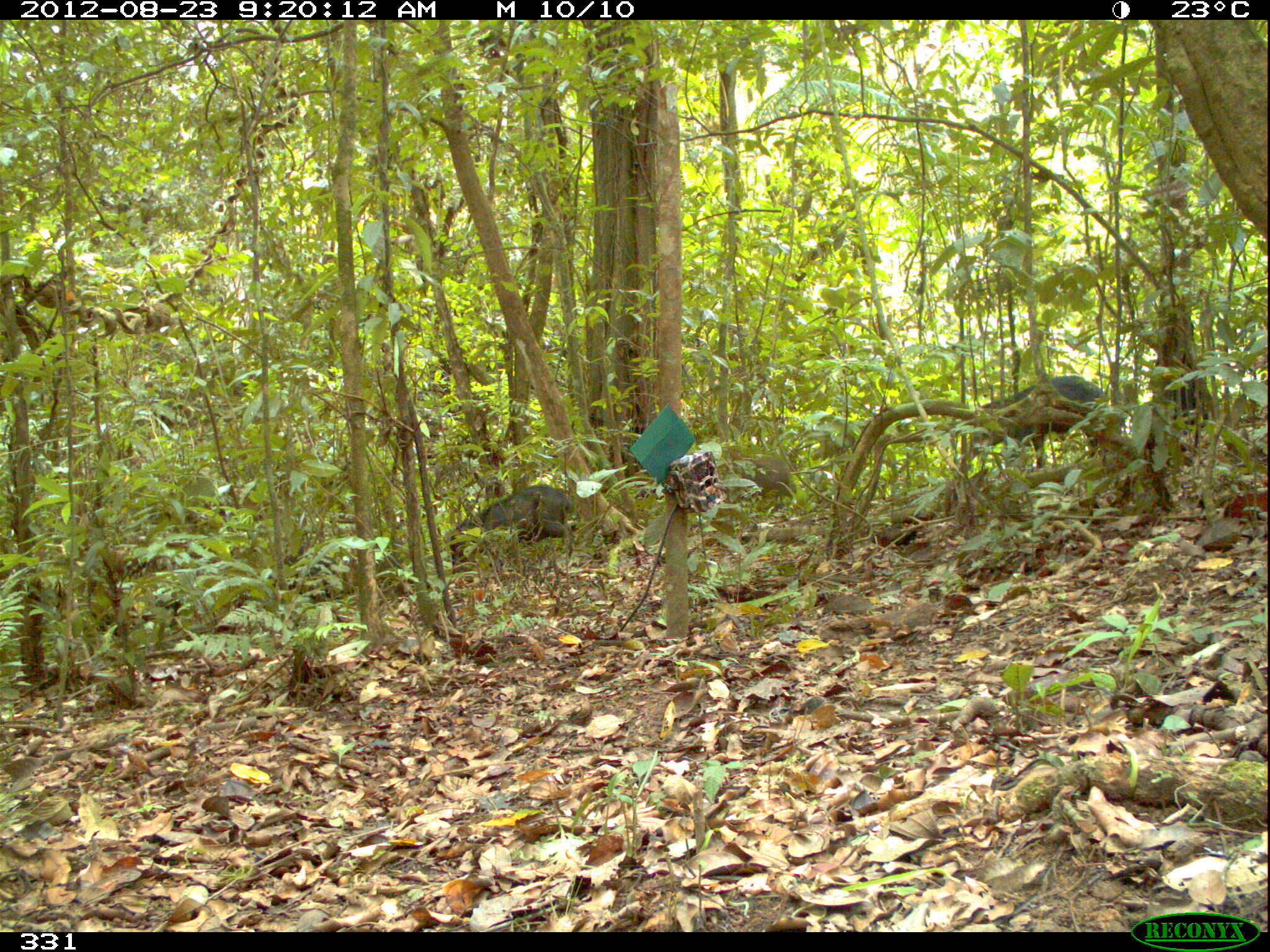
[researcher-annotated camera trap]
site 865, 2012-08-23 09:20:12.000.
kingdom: Animalia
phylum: Chordata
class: Mammalia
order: Artiodactyla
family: Tayassuidae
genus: Tayassu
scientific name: Tayassu pecari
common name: white-lipped peccary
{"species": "Tayassu pecari (white-lipped peccary)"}